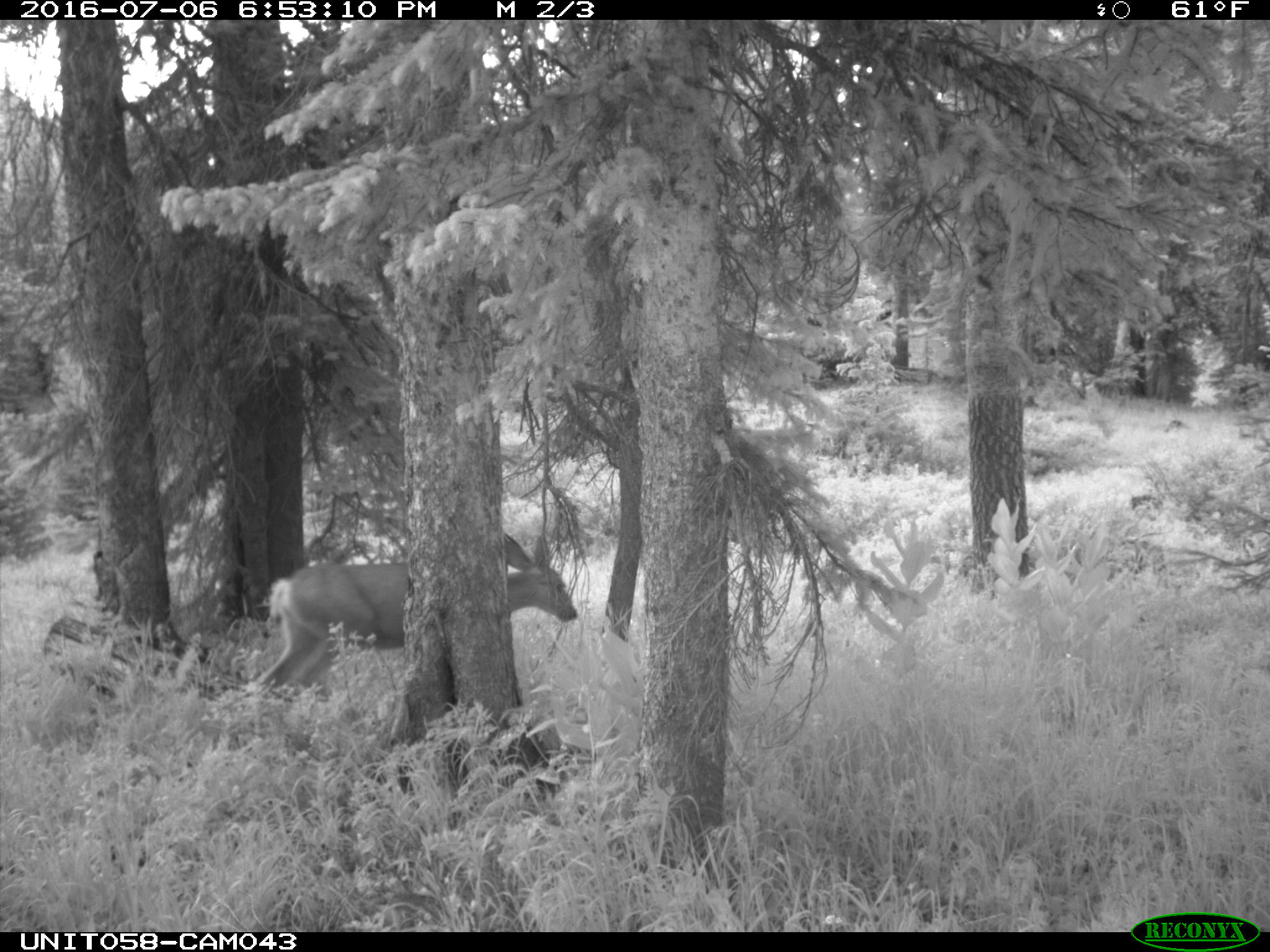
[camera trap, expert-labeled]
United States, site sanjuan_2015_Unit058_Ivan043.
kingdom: Animalia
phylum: Chordata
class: Mammalia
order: Artiodactyla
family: Cervidae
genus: Odocoileus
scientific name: Odocoileus hemionus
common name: mule deer